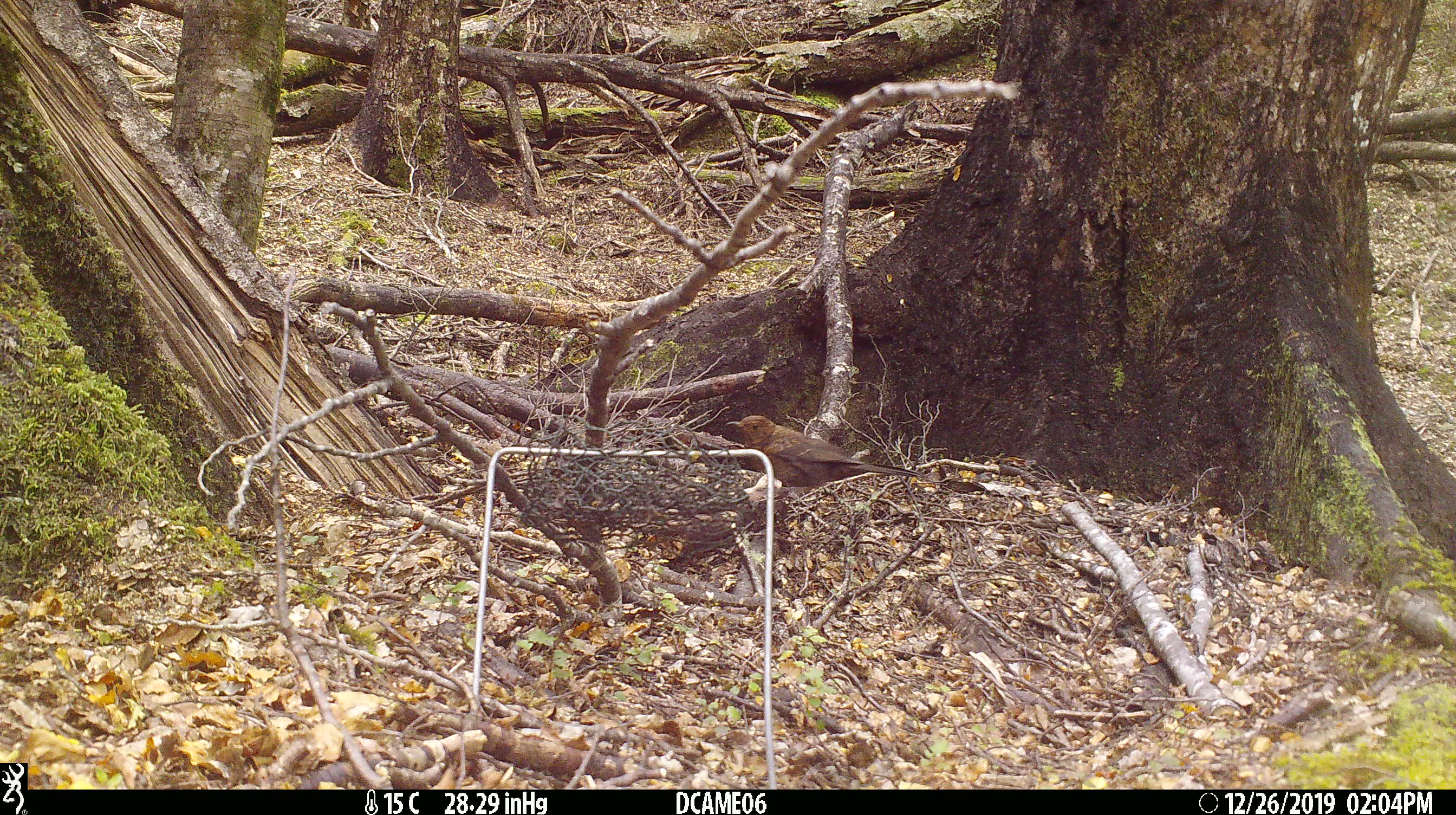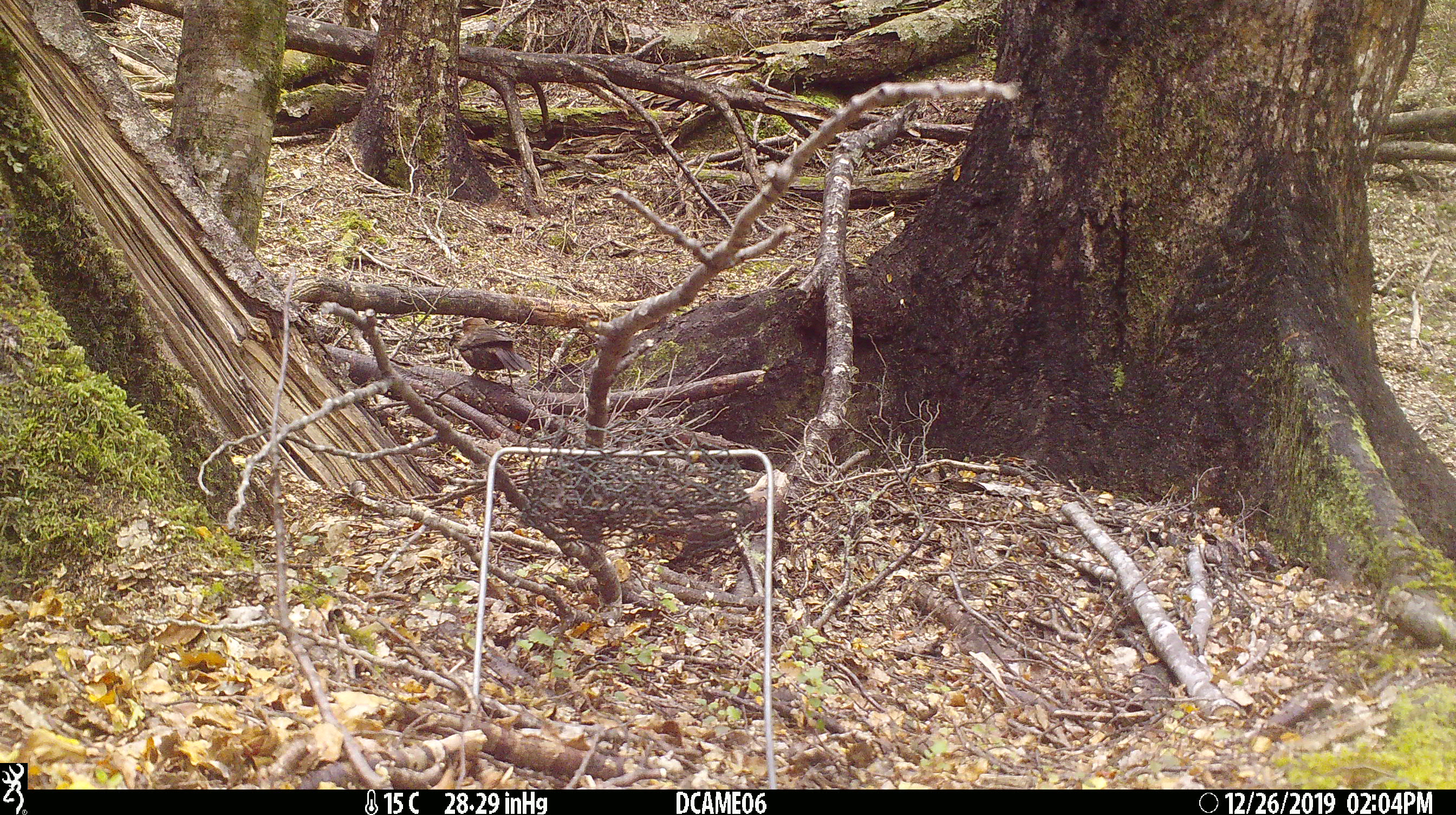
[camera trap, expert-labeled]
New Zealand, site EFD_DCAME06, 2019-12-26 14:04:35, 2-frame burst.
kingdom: Animalia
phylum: Chordata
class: Aves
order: Passeriformes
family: Turdidae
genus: Turdus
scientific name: Turdus merula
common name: eurasian blackbird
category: blackbird